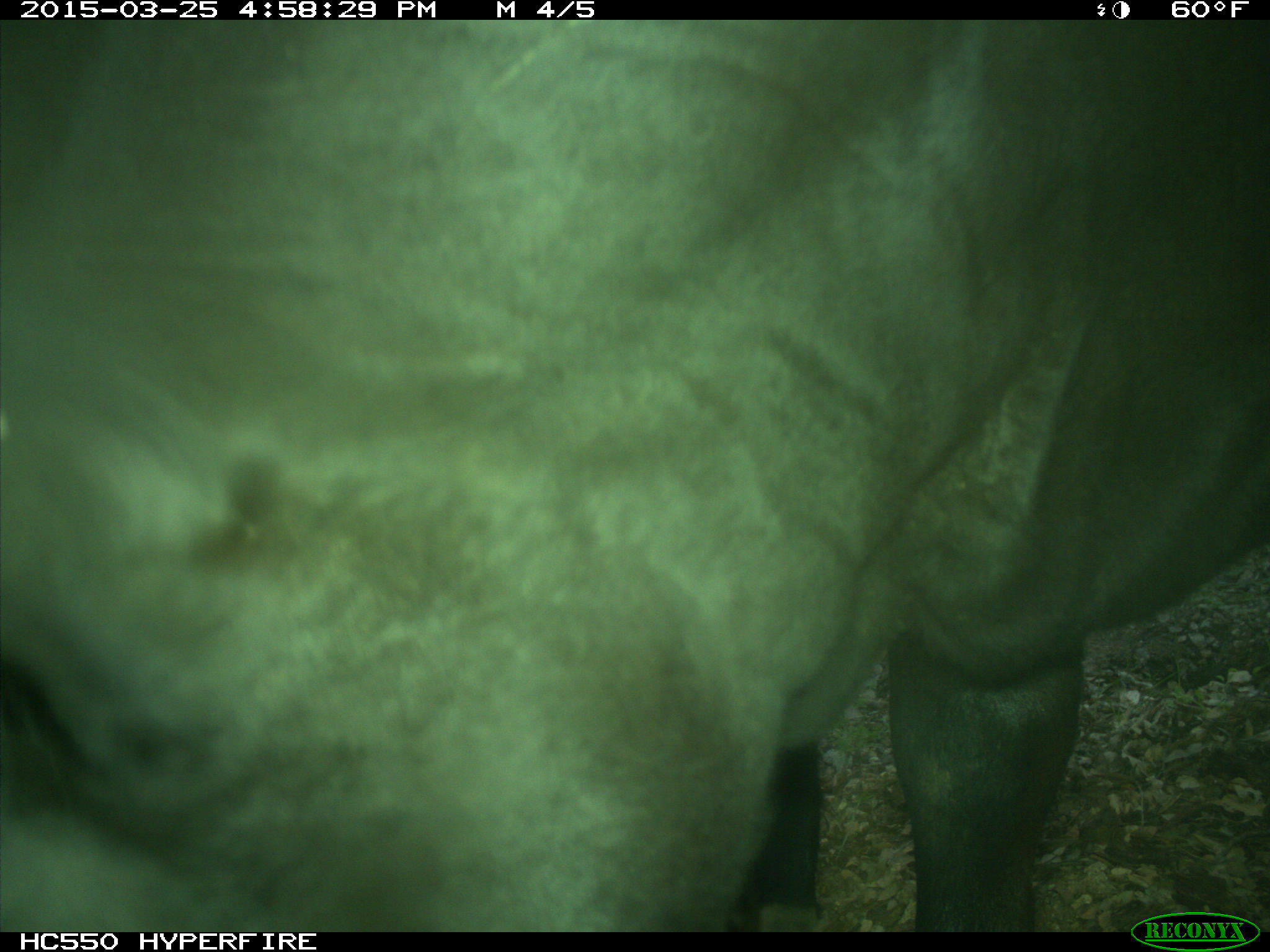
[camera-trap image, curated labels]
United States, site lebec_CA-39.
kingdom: Animalia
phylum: Chordata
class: Mammalia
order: Artiodactyla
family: Bovidae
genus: Bos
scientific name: Bos taurus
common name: domestic cow